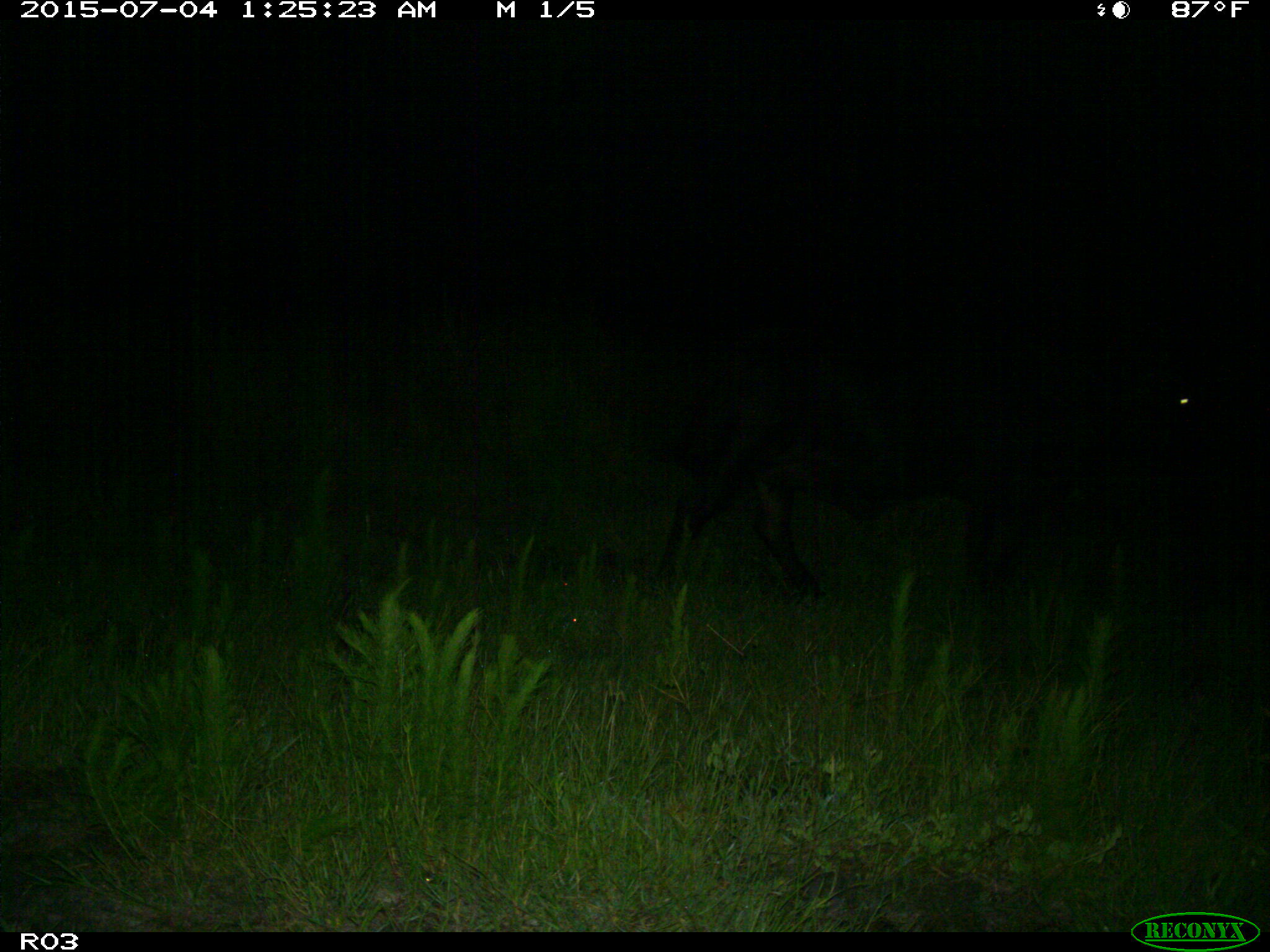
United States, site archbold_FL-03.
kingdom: Animalia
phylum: Chordata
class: Mammalia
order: Artiodactyla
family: Bovidae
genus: Bos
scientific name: Bos taurus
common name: domestic cow